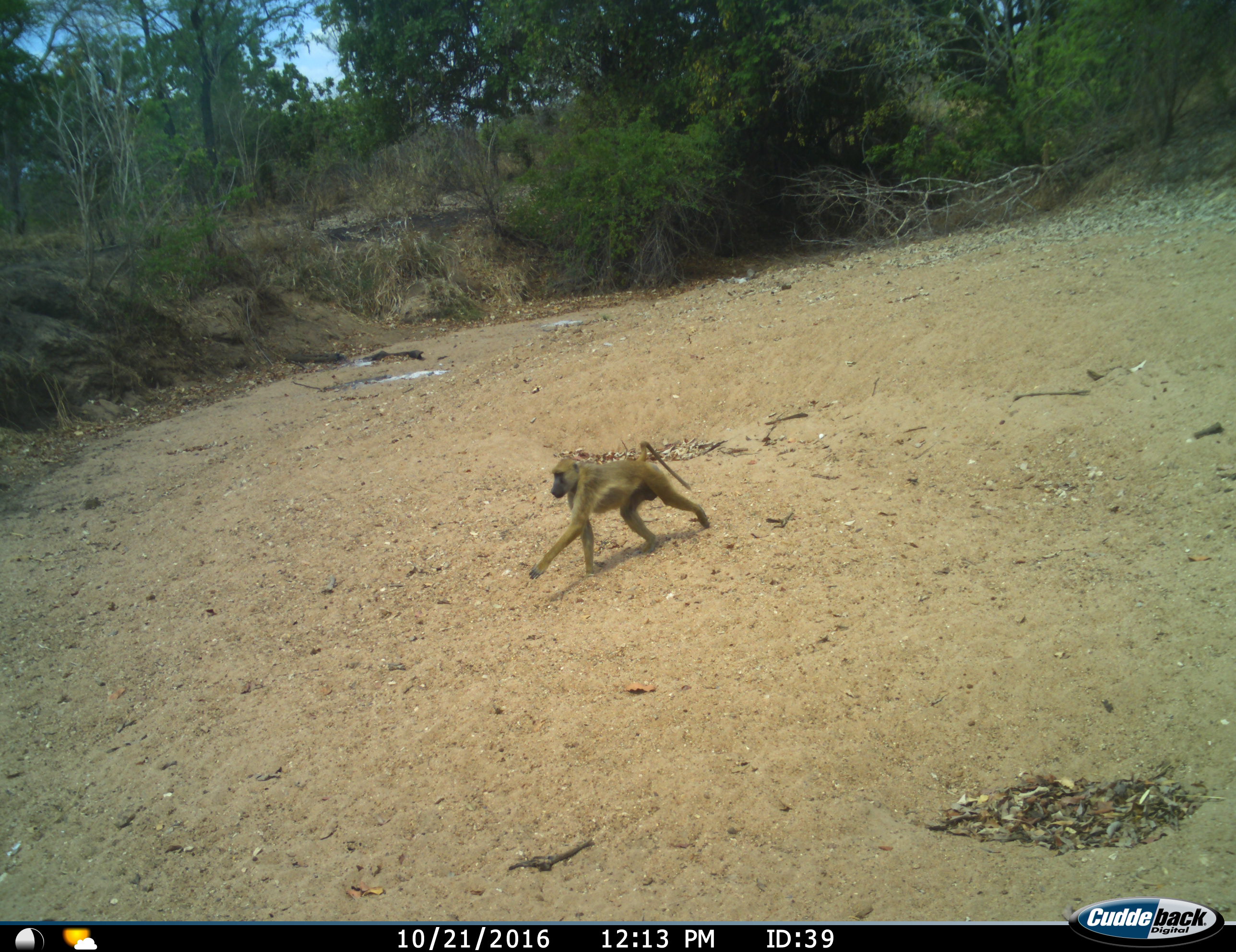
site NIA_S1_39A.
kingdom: Animalia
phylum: Chordata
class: Mammalia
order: Primates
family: Cercopithecidae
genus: Papio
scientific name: Papio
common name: baboon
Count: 1.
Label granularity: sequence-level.